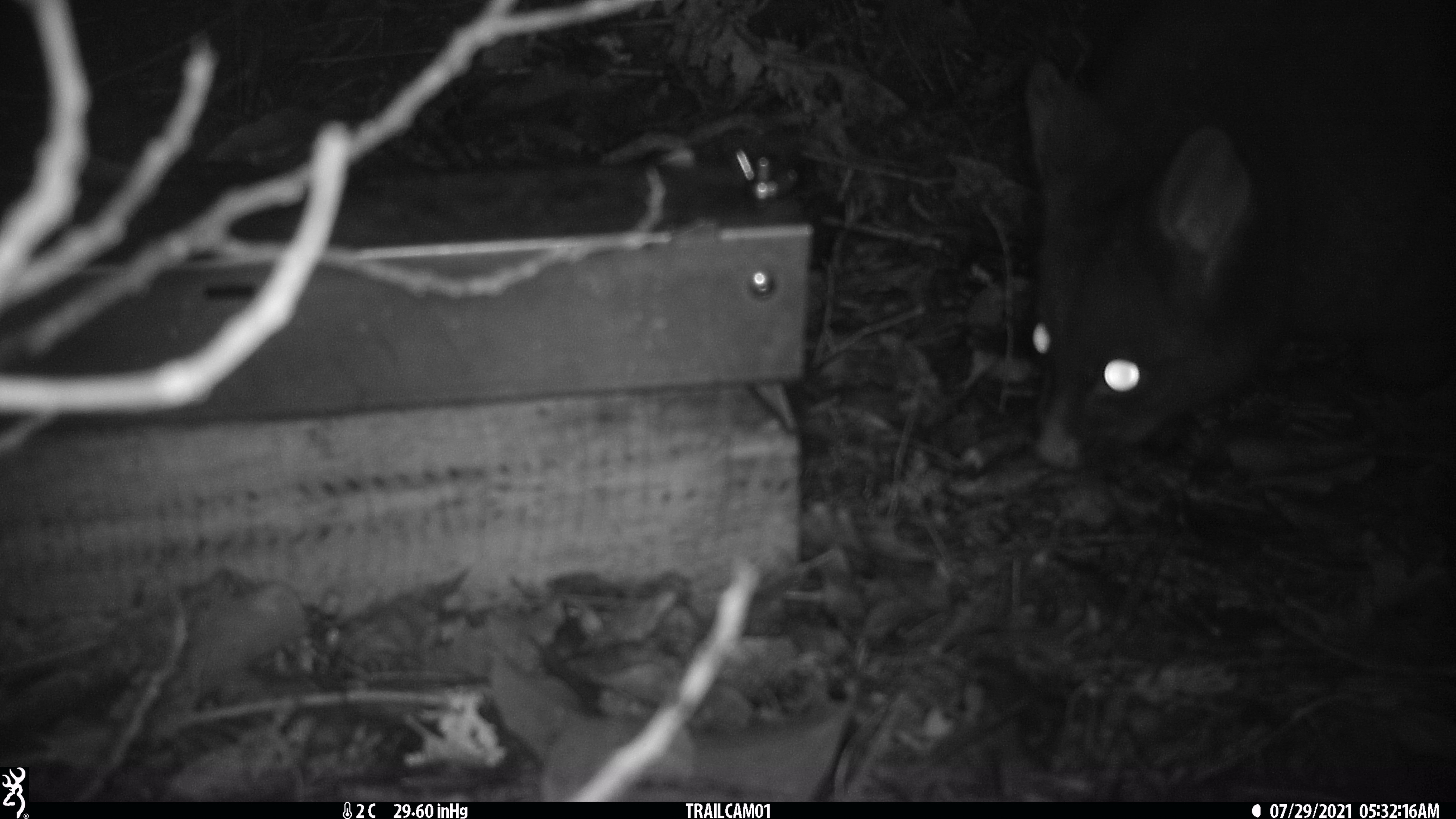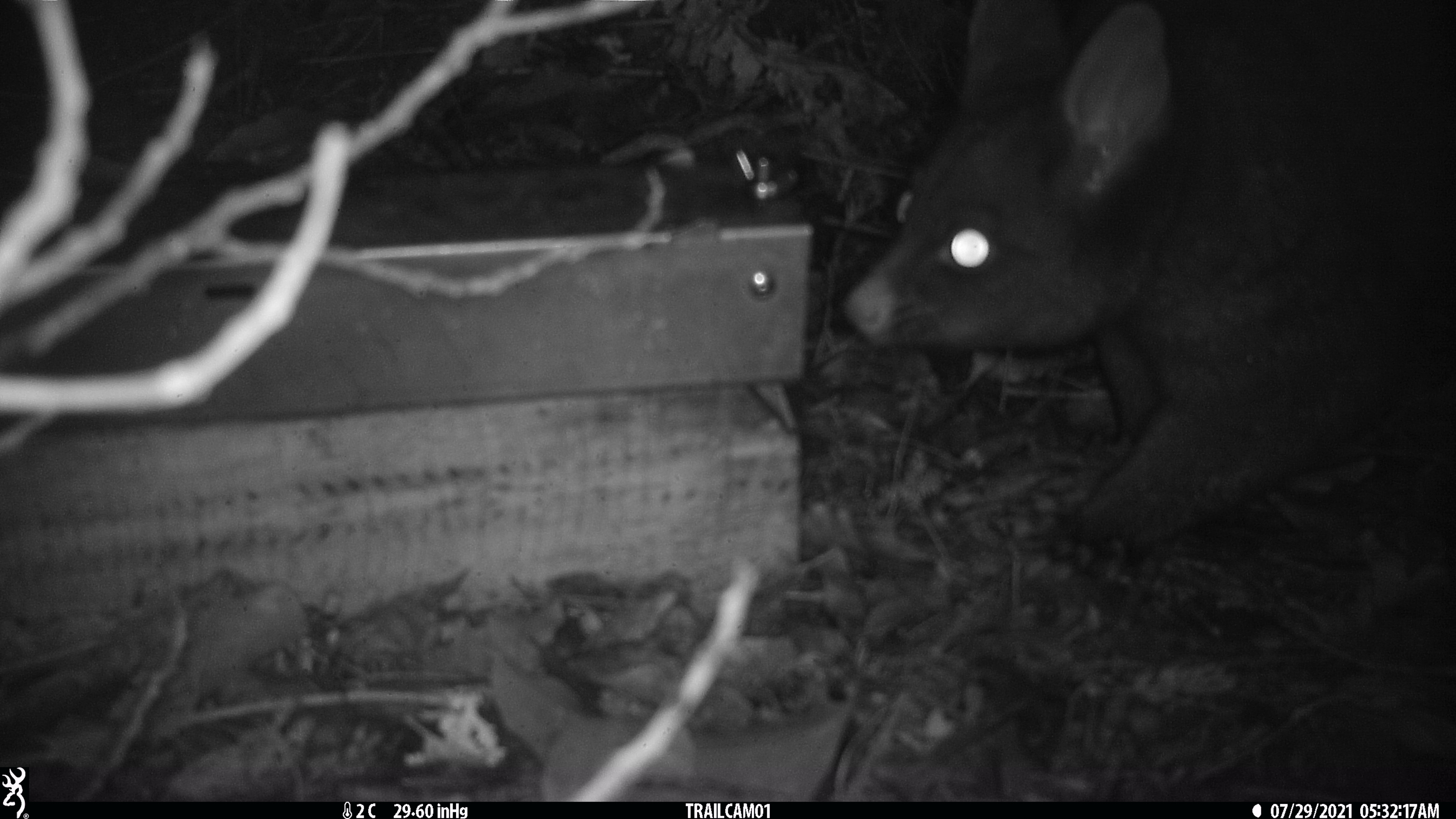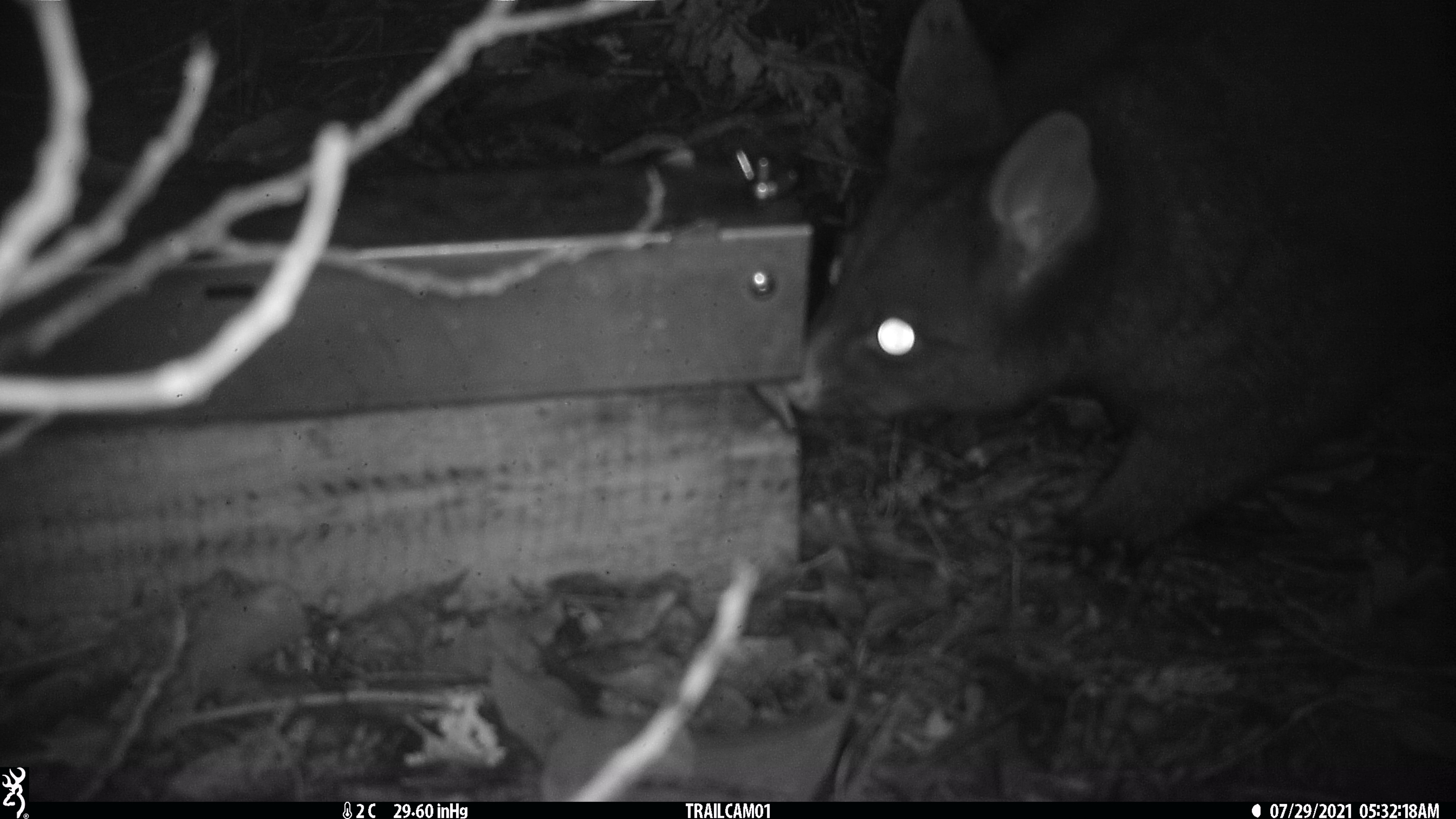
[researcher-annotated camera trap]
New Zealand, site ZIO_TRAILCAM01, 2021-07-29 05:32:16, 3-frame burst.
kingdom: Animalia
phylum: Chordata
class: Mammalia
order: Diprotodontia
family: Phalangeridae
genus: Trichosurus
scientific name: Trichosurus vulpecula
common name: common brushtail possum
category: possum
Possum (common brushtail possum) (Trichosurus vulpecula).